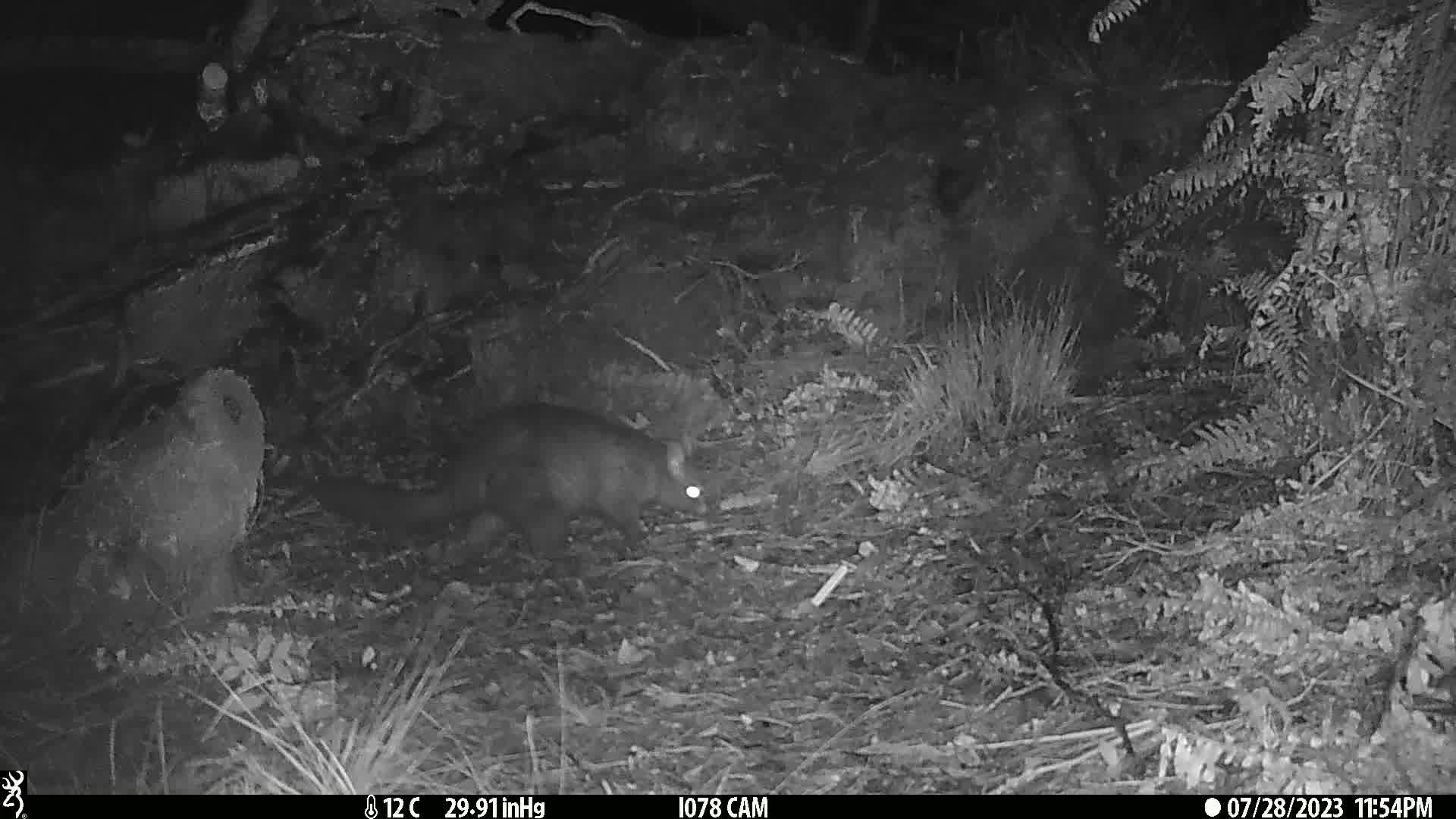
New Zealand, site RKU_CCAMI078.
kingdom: Animalia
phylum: Chordata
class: Mammalia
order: Diprotodontia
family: Phalangeridae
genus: Trichosurus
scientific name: Trichosurus vulpecula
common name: common brushtail possum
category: possum